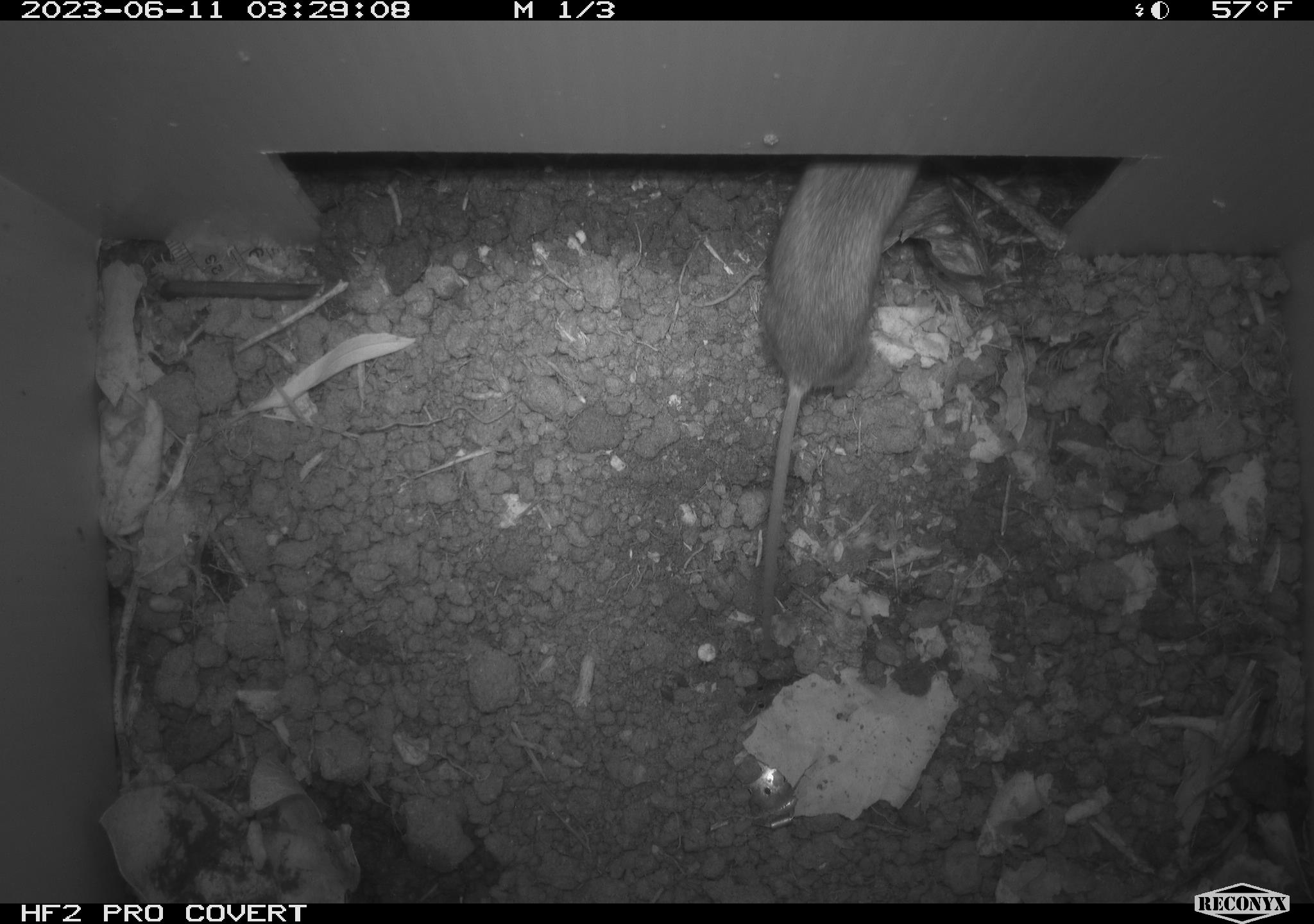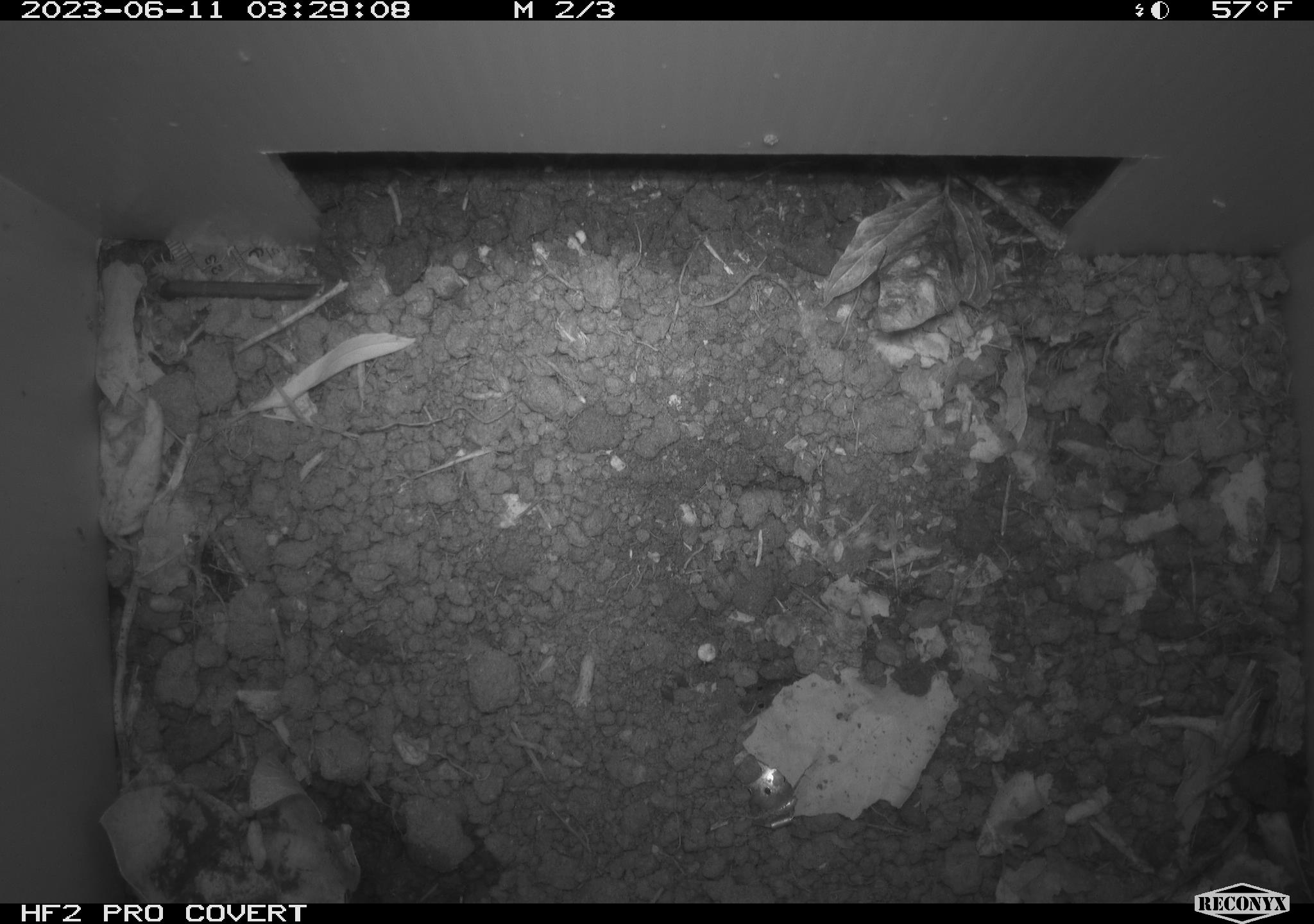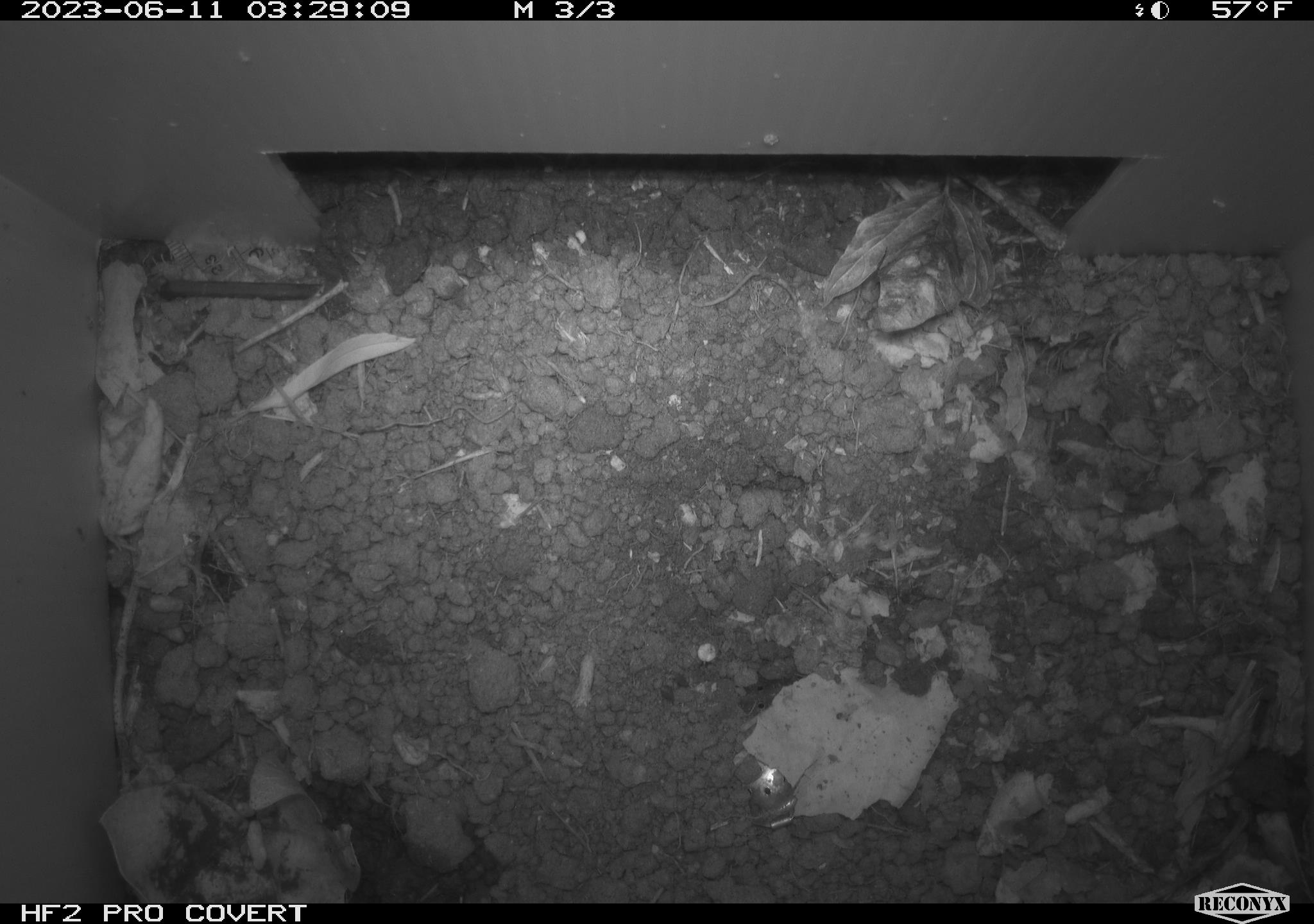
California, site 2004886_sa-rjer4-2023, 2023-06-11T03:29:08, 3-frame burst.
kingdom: Animalia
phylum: Chordata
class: Mammalia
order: Rodentia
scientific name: Rodentia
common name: mouse species